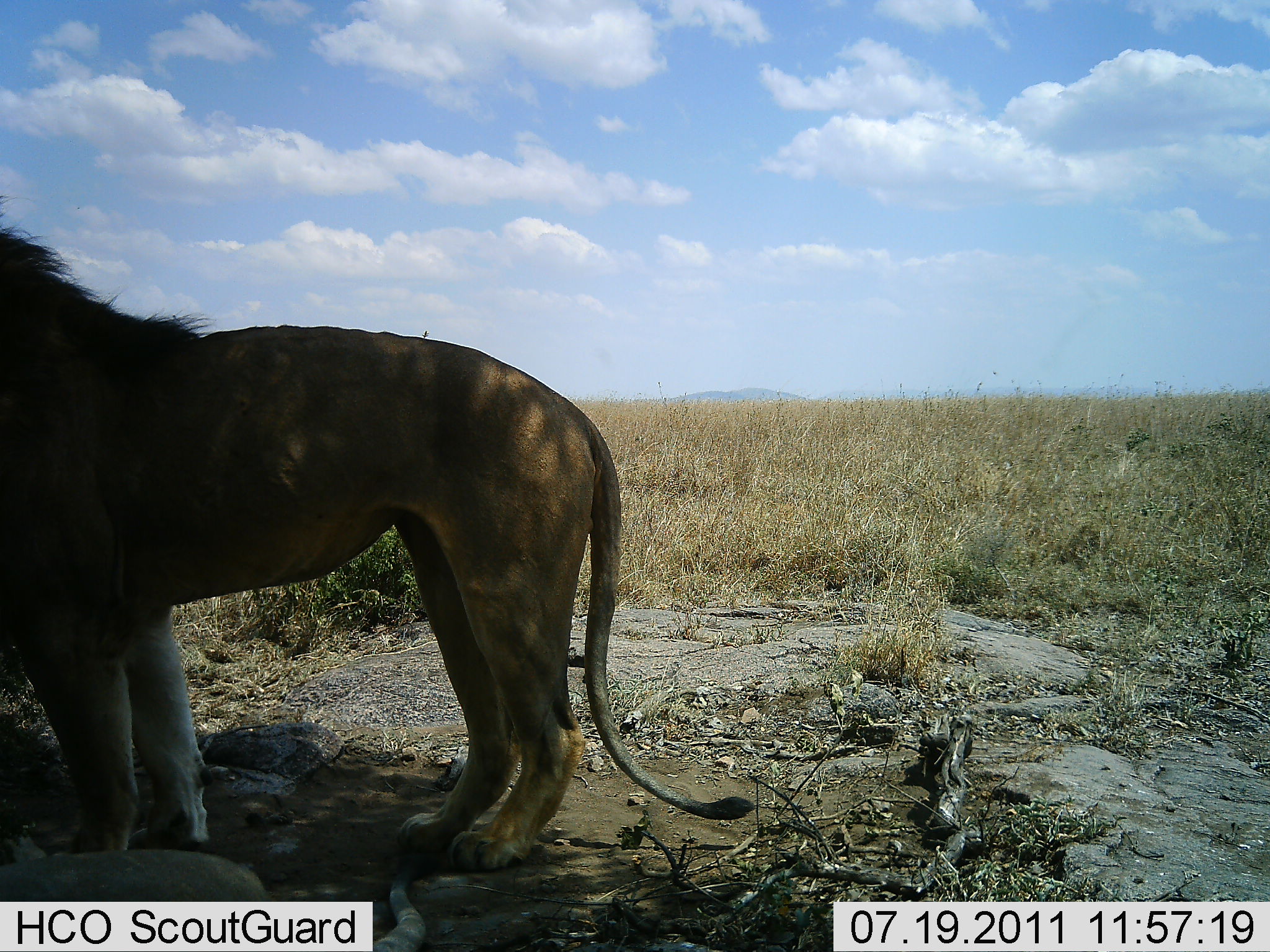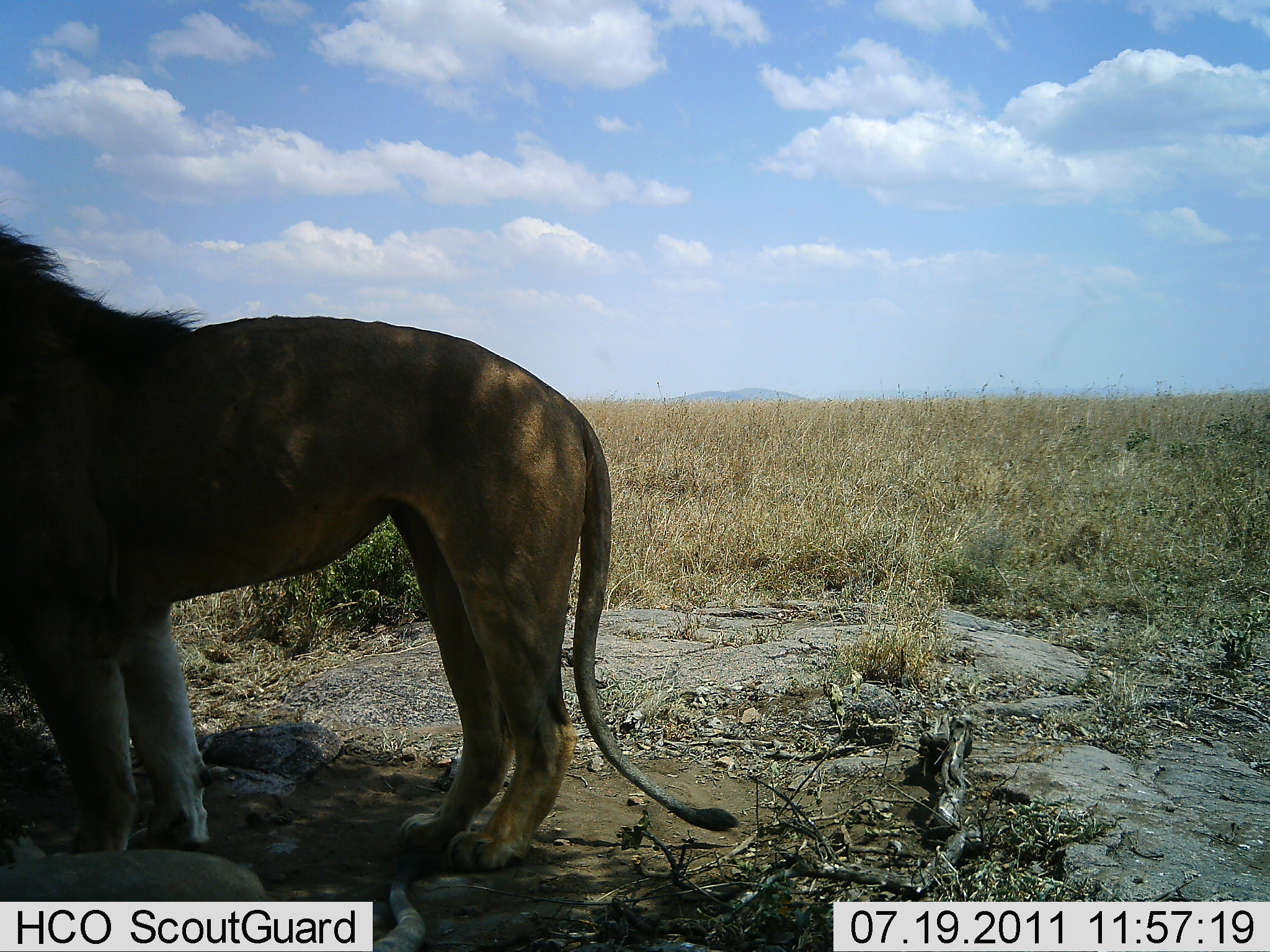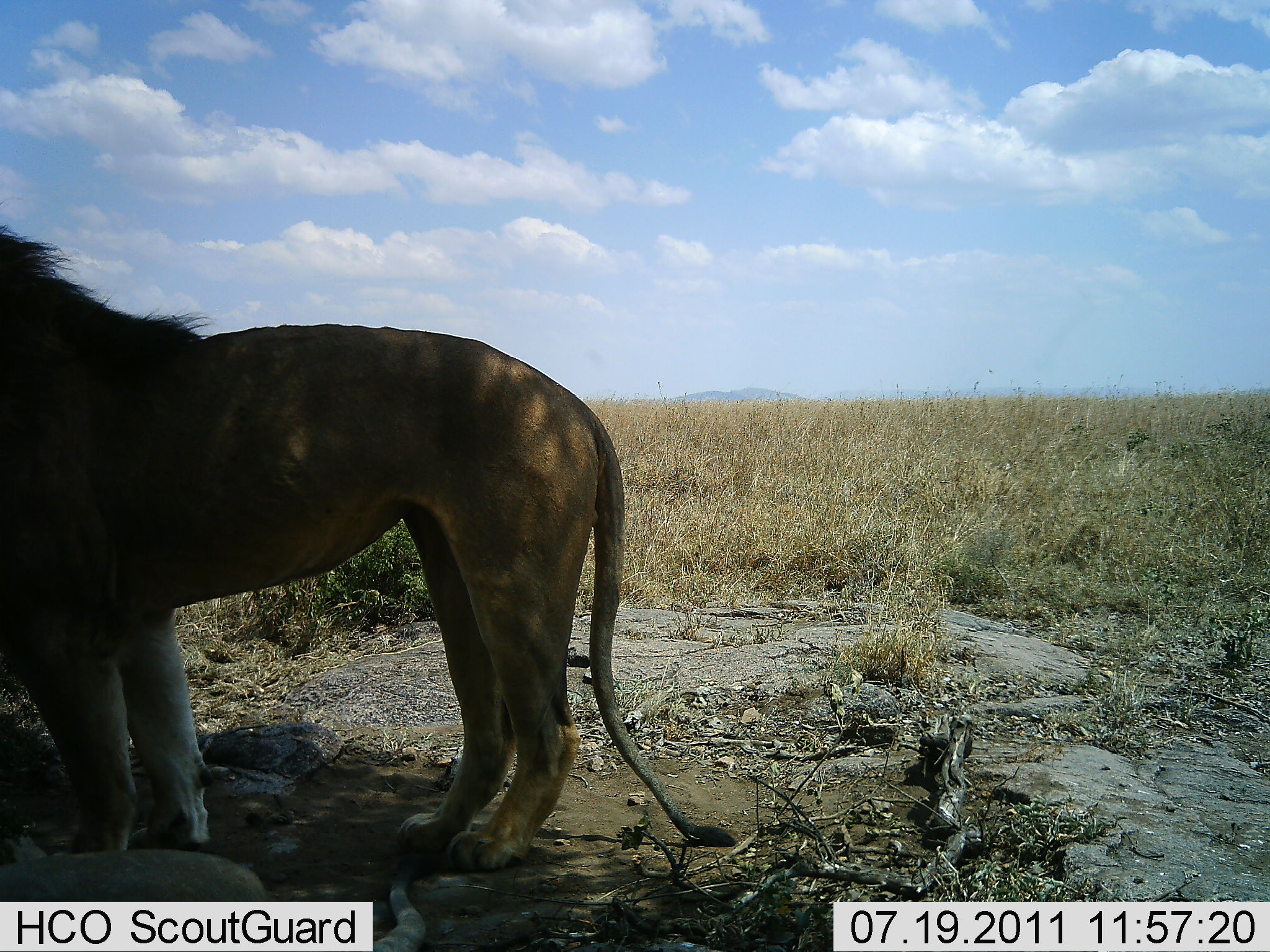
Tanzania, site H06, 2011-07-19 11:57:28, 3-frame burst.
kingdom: Animalia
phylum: Chordata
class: Mammalia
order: Carnivora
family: Felidae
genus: Panthera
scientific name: Panthera leo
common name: lion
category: lionmale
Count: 1.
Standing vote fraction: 100%.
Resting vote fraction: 0%.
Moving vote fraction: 0%.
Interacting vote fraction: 0%.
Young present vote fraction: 0%.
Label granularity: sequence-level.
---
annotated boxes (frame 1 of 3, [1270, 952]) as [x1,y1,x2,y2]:
animal: [0,193,759,873]; [0,850,426,950]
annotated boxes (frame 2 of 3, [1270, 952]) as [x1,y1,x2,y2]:
animal: [0,208,744,874]; [1,847,432,952]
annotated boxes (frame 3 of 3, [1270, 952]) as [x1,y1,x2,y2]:
animal: [0,223,737,874]; [1,850,429,952]